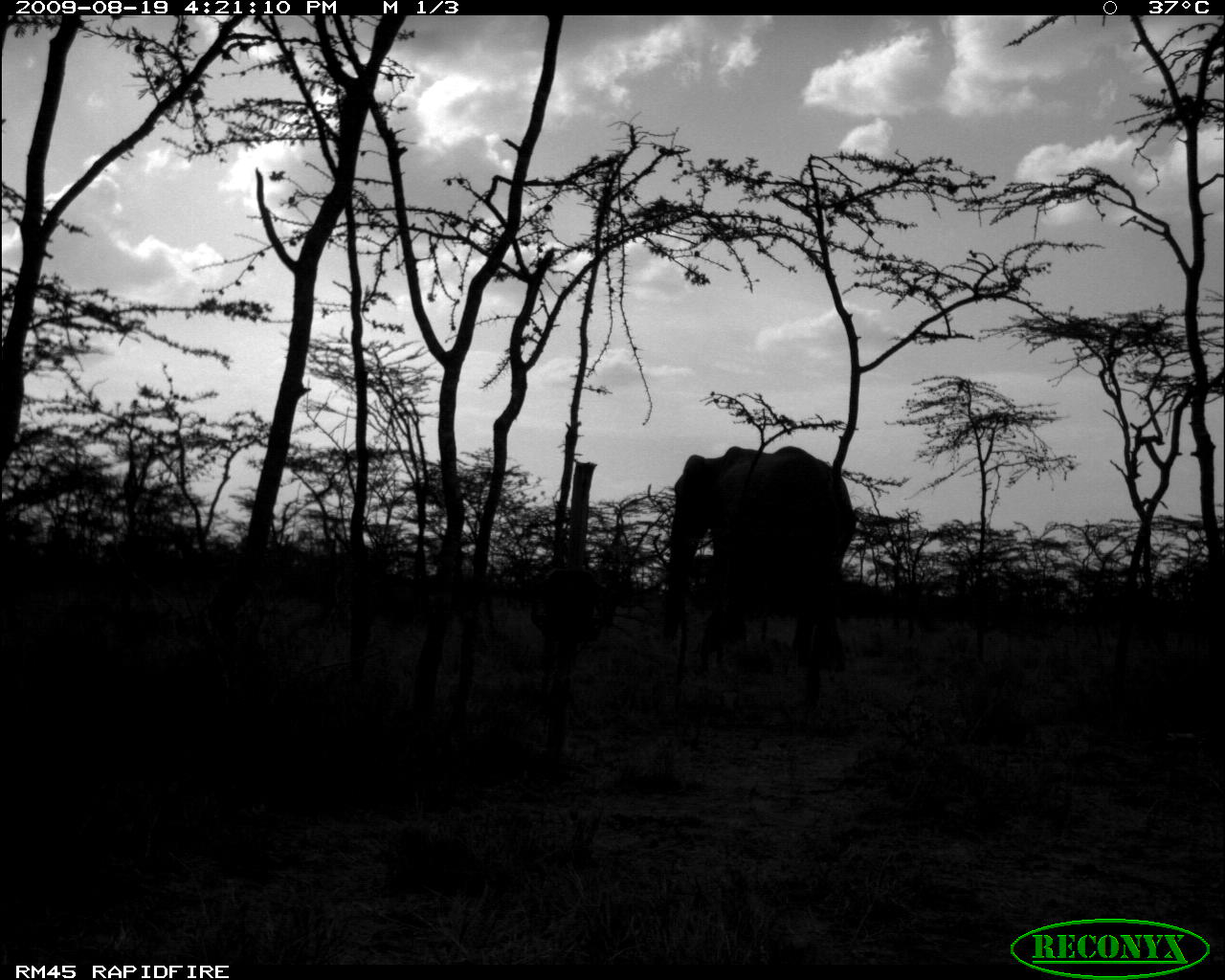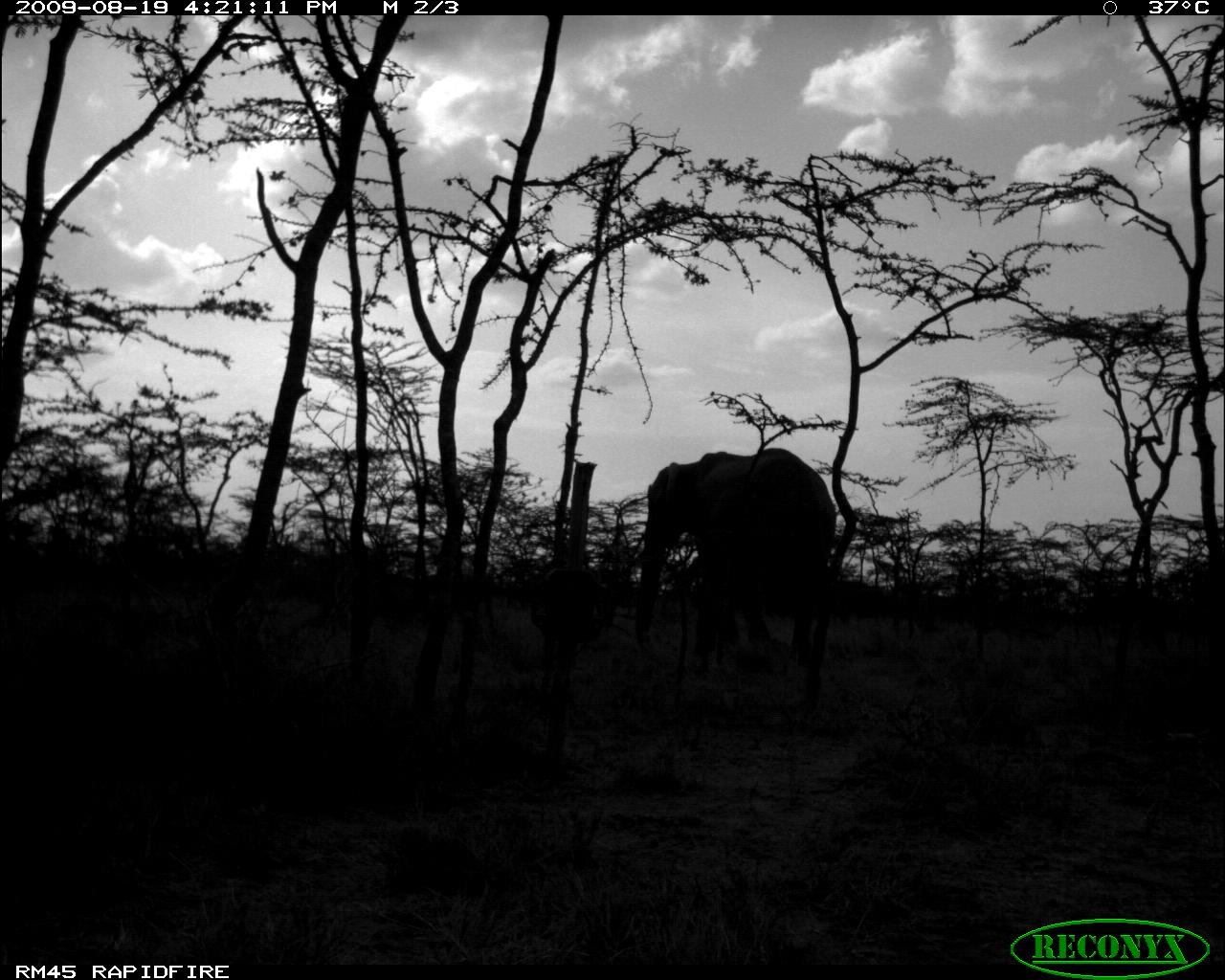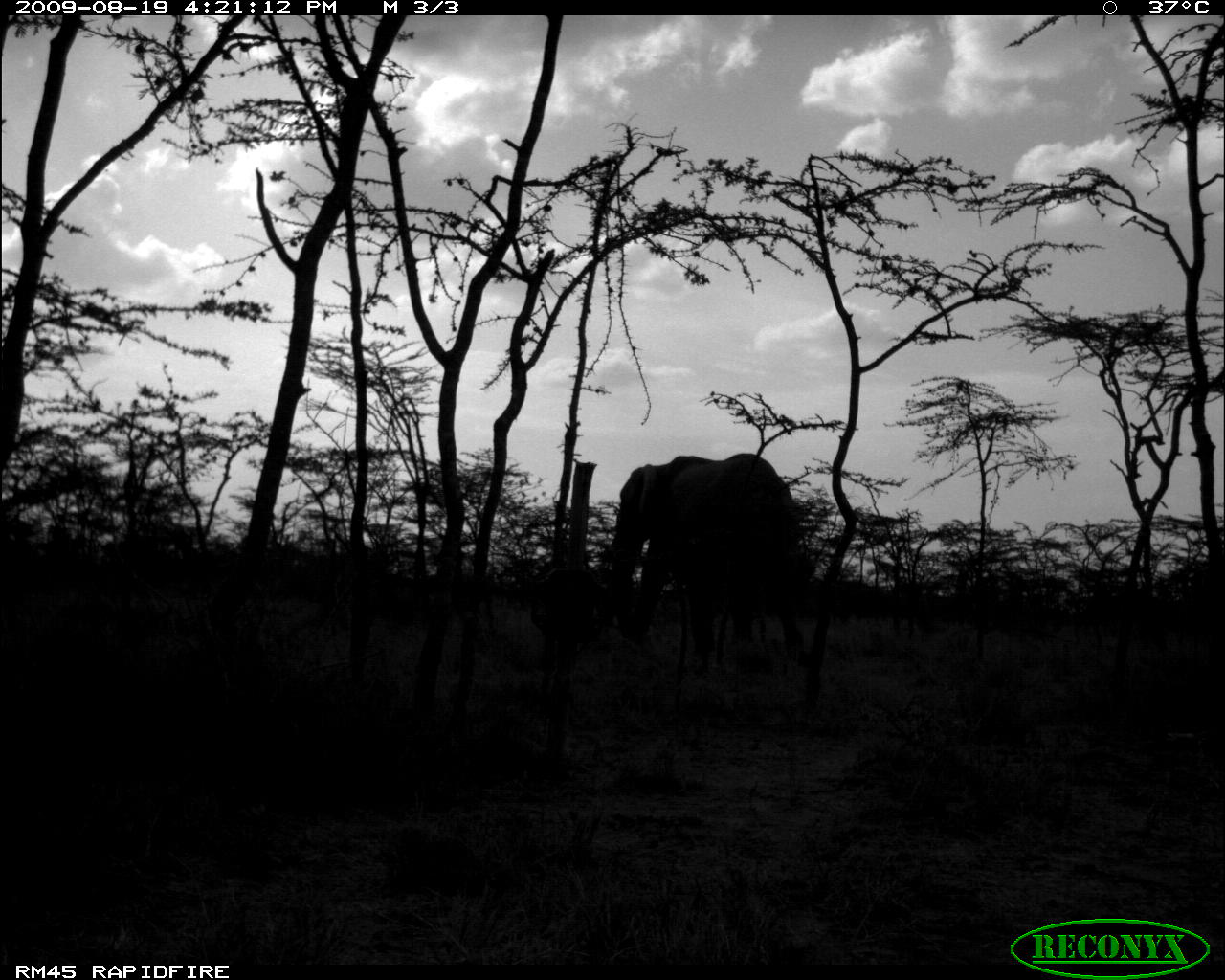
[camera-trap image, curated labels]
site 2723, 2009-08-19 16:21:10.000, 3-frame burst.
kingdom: Animalia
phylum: Chordata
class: Mammalia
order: Proboscidea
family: Elephantidae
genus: Loxodonta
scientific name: Loxodonta africana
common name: african bush elephant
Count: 1.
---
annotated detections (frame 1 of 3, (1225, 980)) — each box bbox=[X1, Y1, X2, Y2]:
loxodonta africana: bbox=[663, 446, 856, 670]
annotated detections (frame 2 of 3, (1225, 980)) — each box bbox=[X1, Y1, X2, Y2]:
loxodonta africana: bbox=[635, 447, 838, 665]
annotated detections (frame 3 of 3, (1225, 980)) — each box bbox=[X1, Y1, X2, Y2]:
loxodonta africana: bbox=[602, 451, 815, 659]